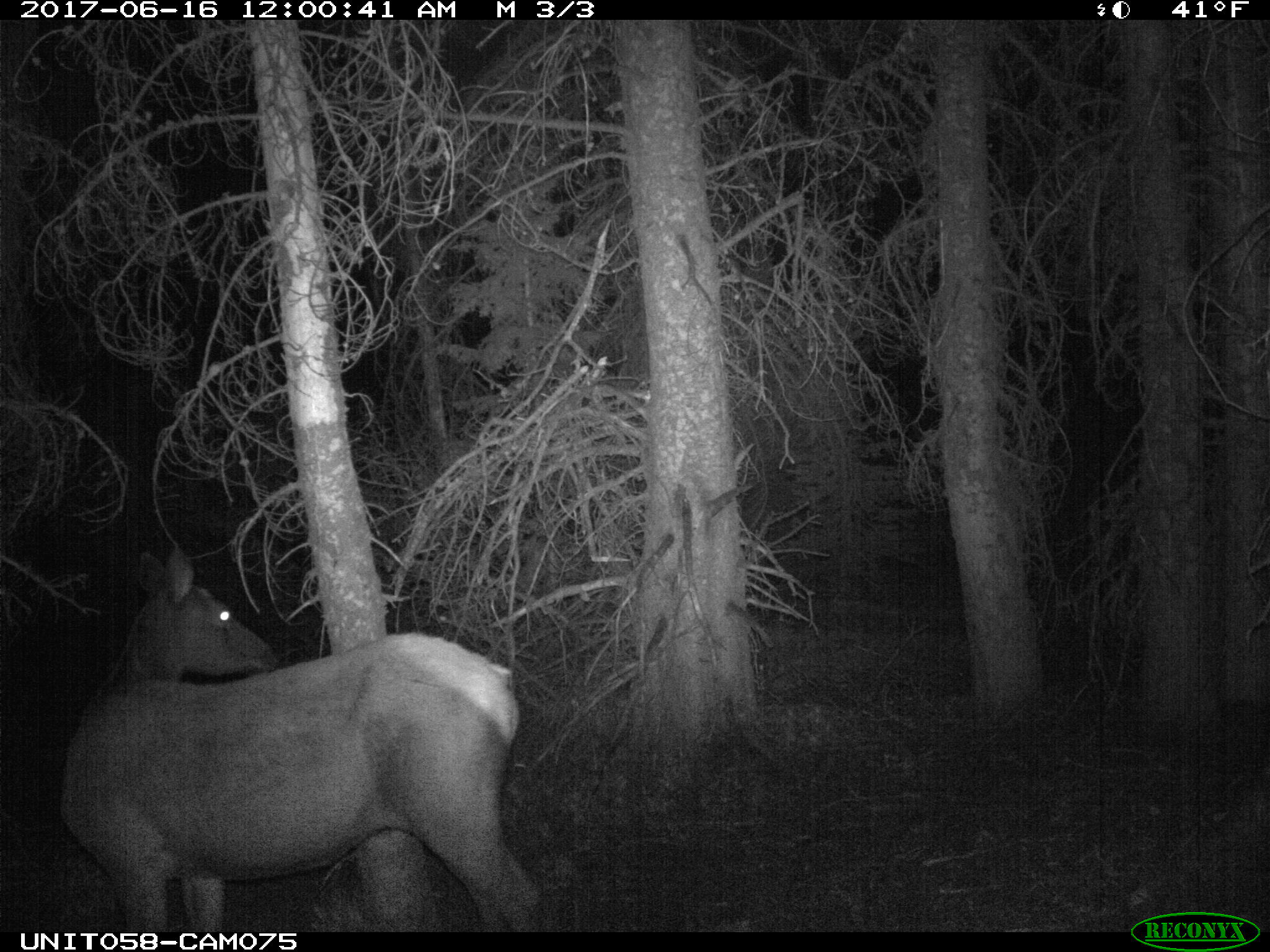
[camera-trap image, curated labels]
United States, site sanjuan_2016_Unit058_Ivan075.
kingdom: Animalia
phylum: Chordata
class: Mammalia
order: Artiodactyla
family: Cervidae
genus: Cervus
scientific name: Cervus elaphus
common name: red deer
Cervus elaphus (red deer).